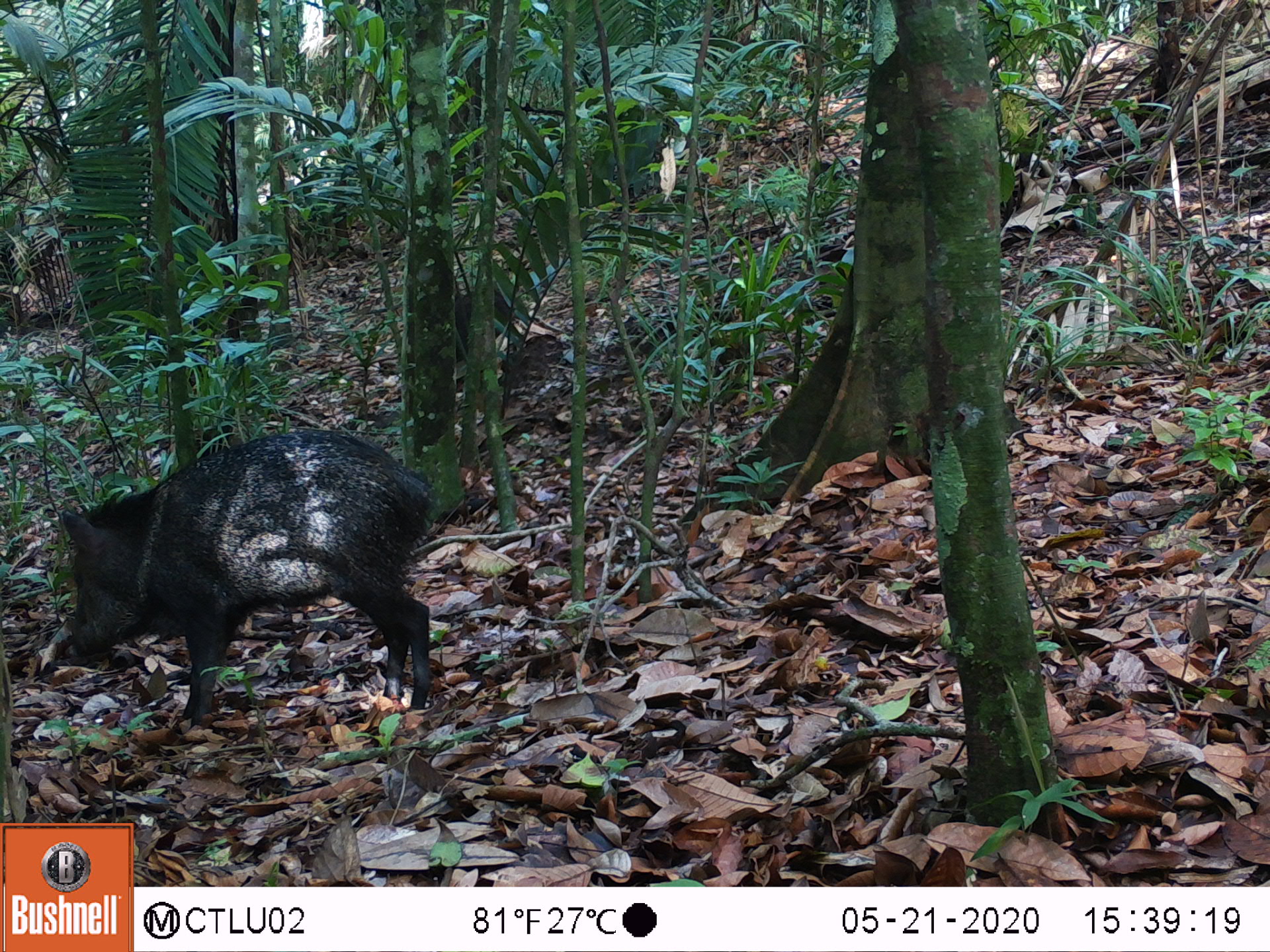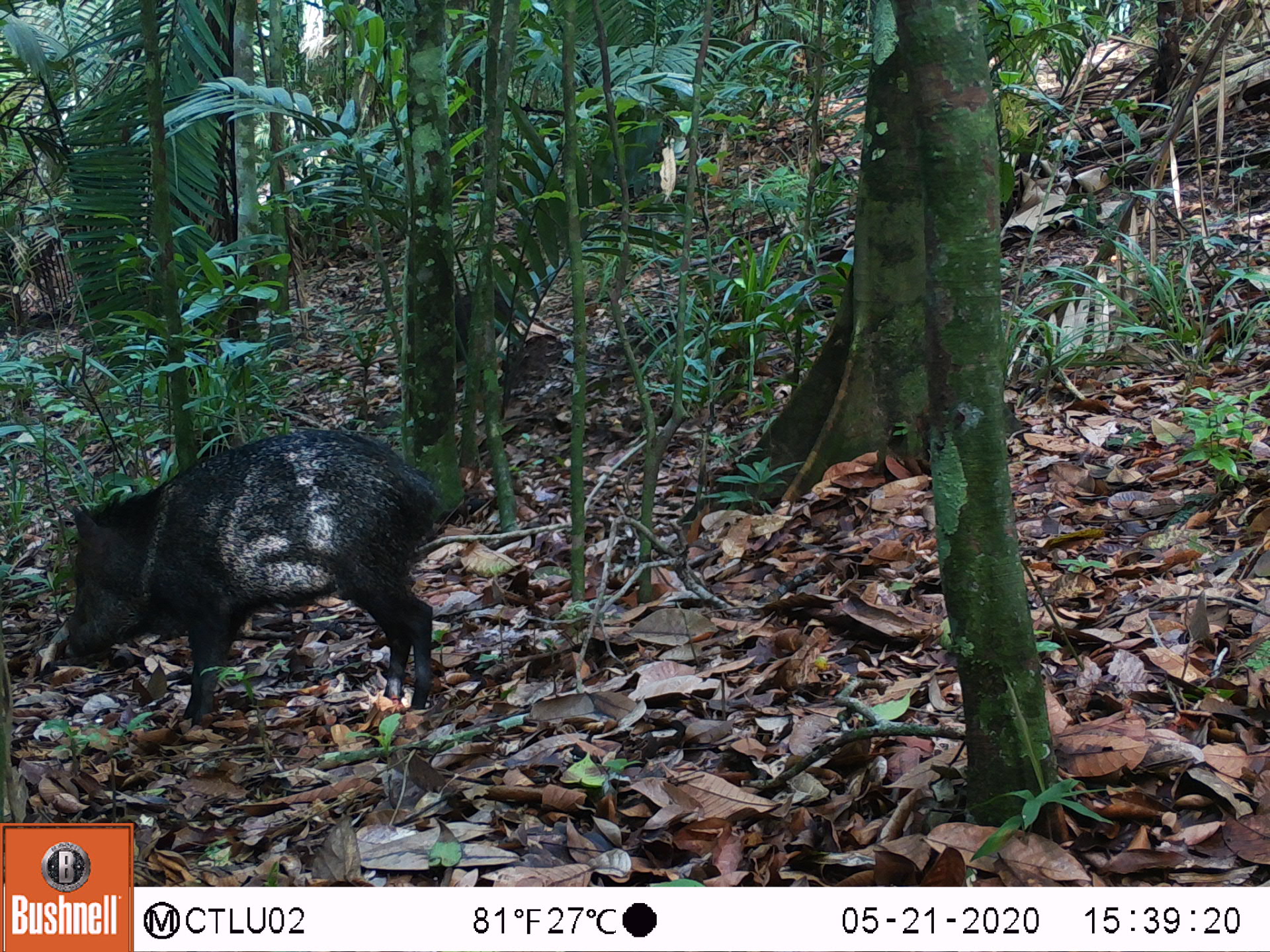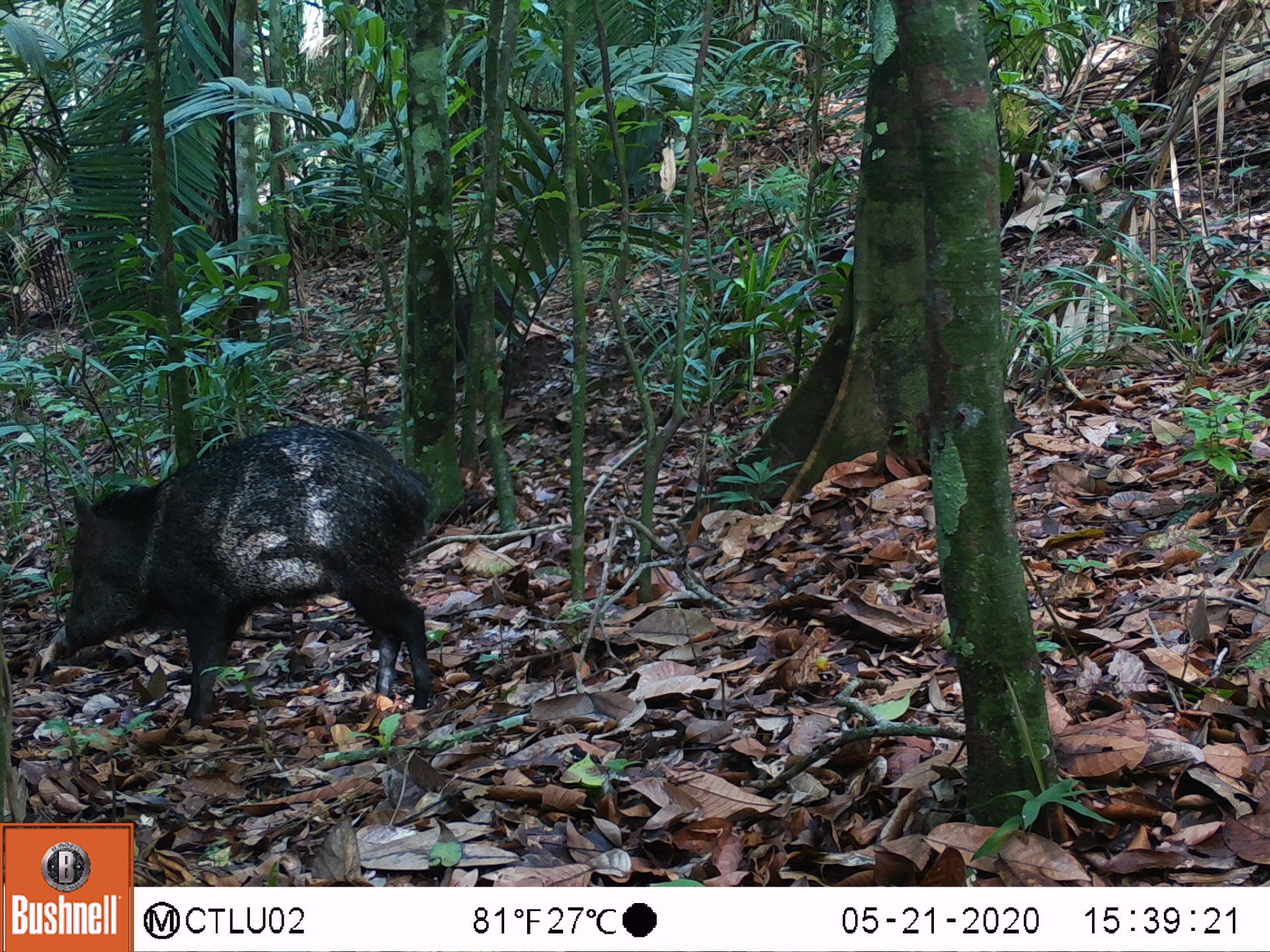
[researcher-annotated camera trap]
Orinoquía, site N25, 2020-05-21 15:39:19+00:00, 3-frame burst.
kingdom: Animalia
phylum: Chordata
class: Mammalia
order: Artiodactyla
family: Tayassuidae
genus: Pecari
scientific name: Pecari tajacu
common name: collared peccary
Collared peccary (Pecari tajacu).